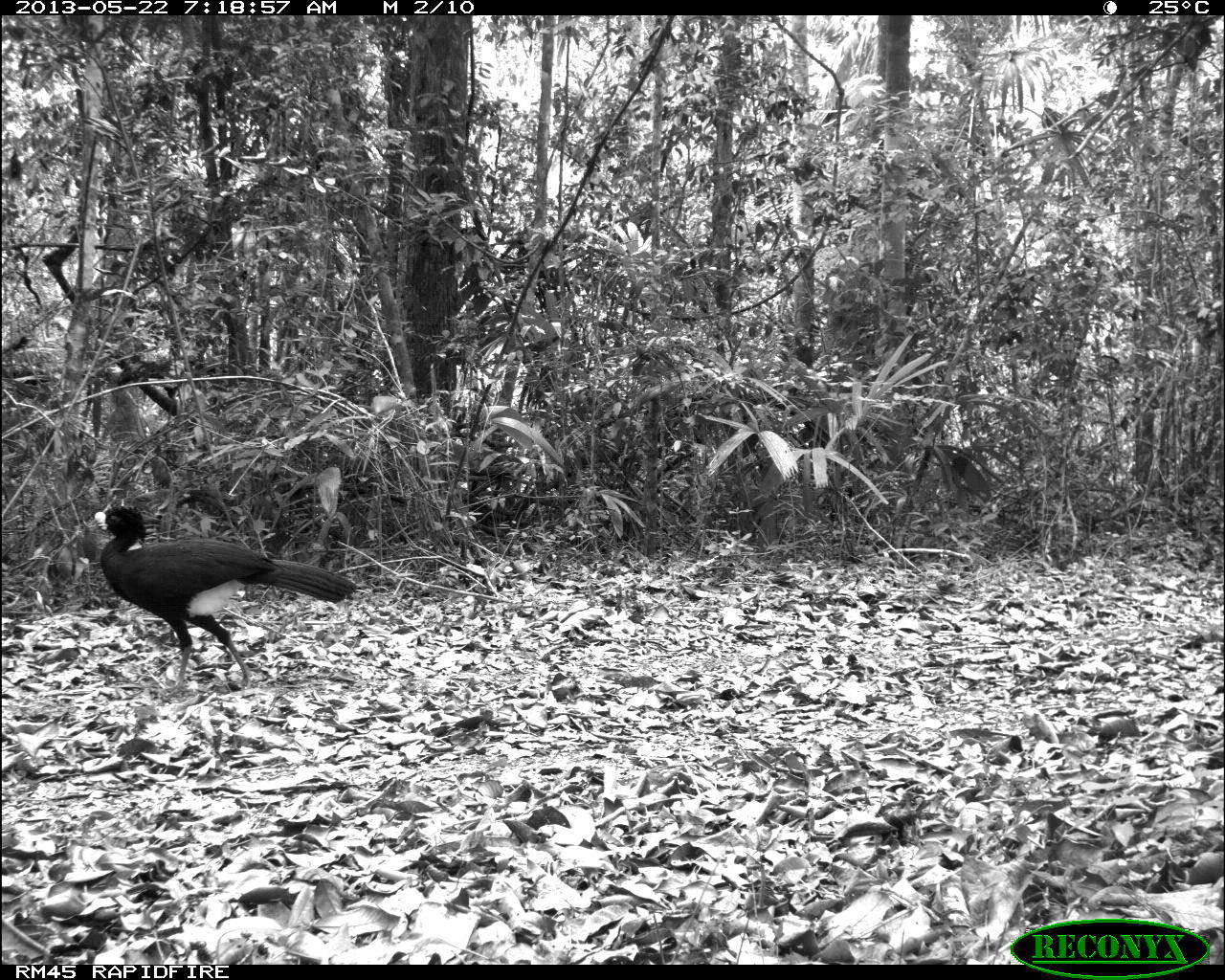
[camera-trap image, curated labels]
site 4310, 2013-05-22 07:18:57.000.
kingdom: Animalia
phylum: Chordata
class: Aves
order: Galliformes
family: Cracidae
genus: Crax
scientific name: Crax rubra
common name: great curassow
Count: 1.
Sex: male.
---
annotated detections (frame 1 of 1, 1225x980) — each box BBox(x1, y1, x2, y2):
crax rubra: BBox(83, 502, 358, 693)